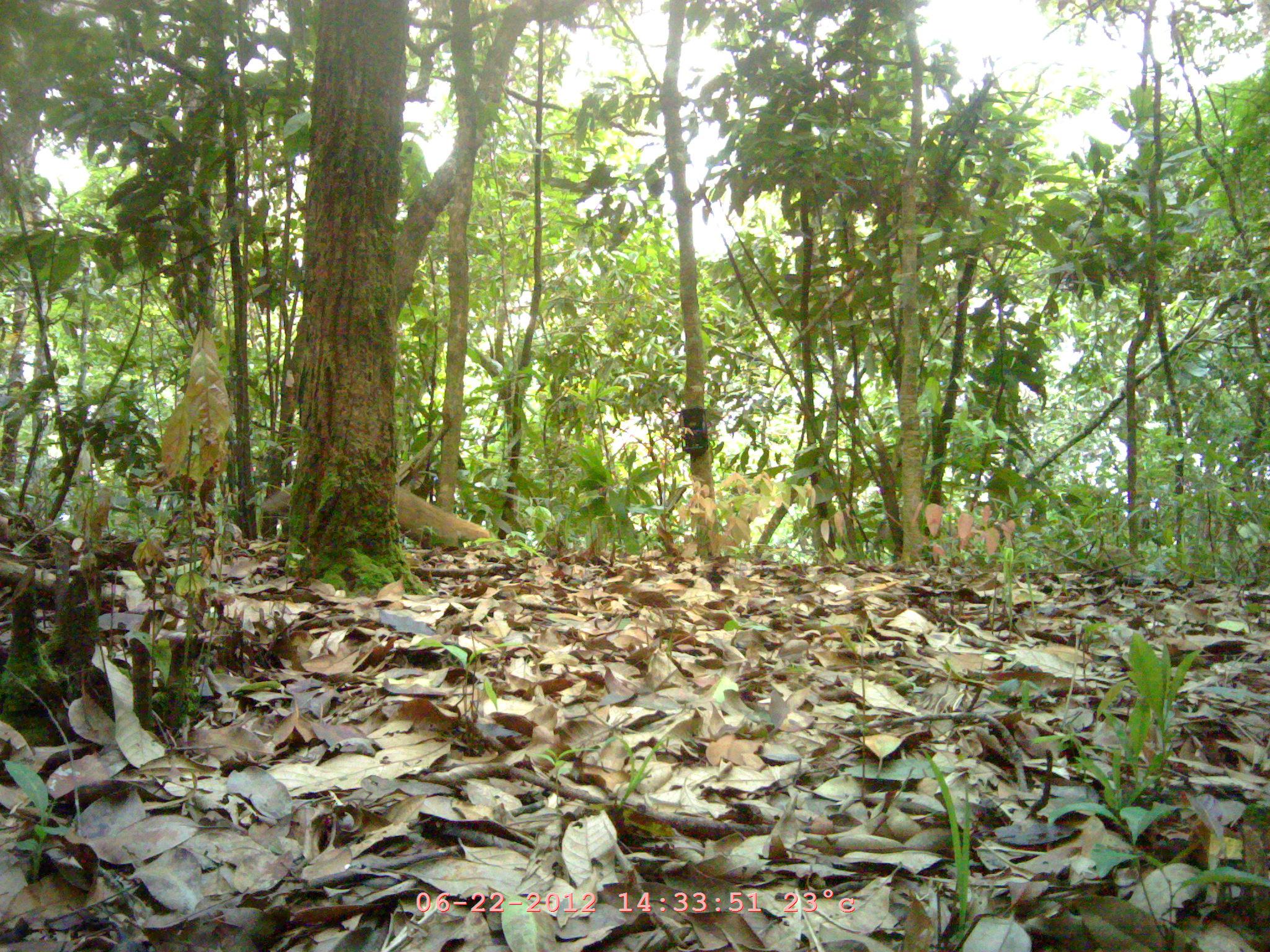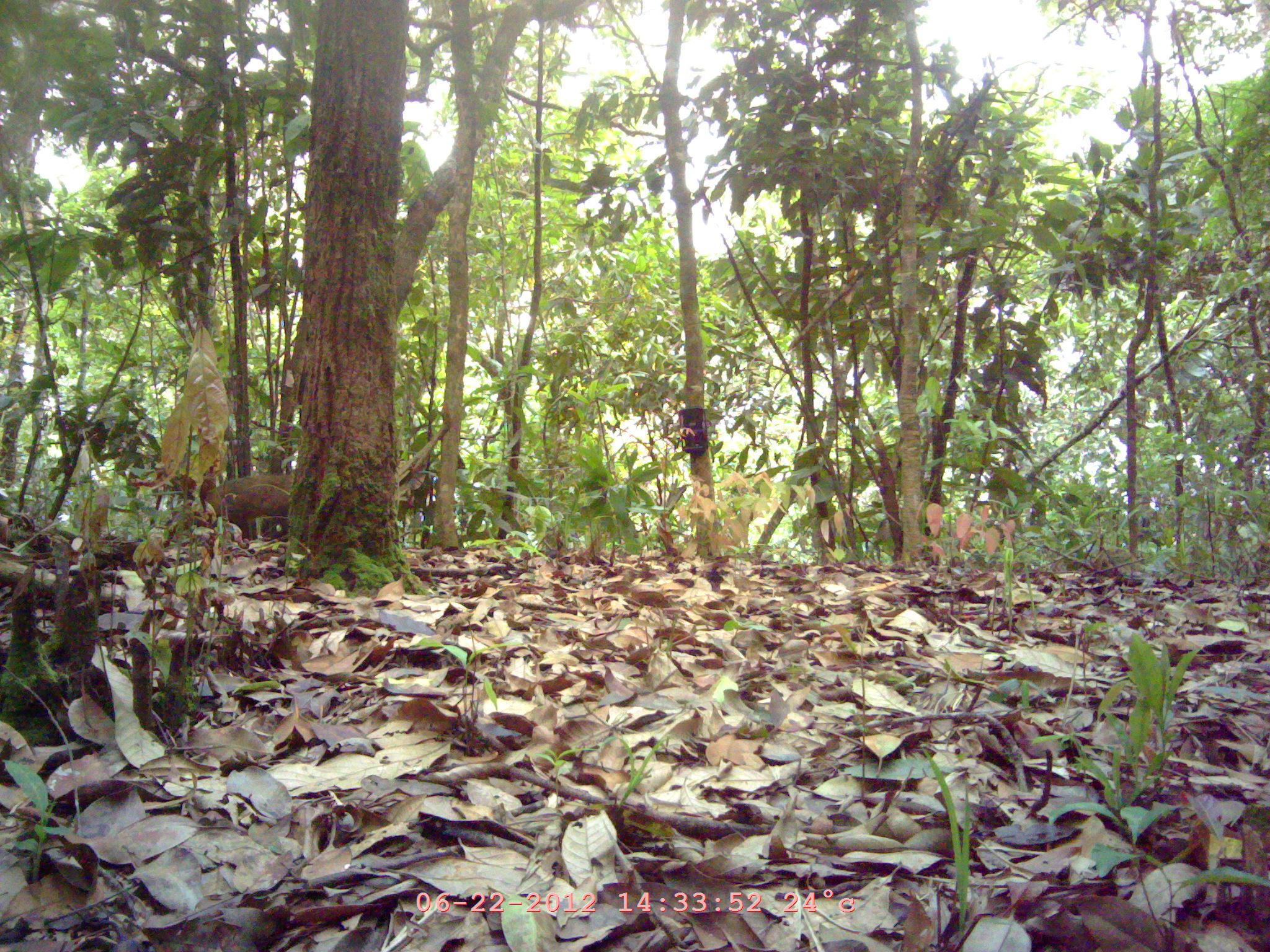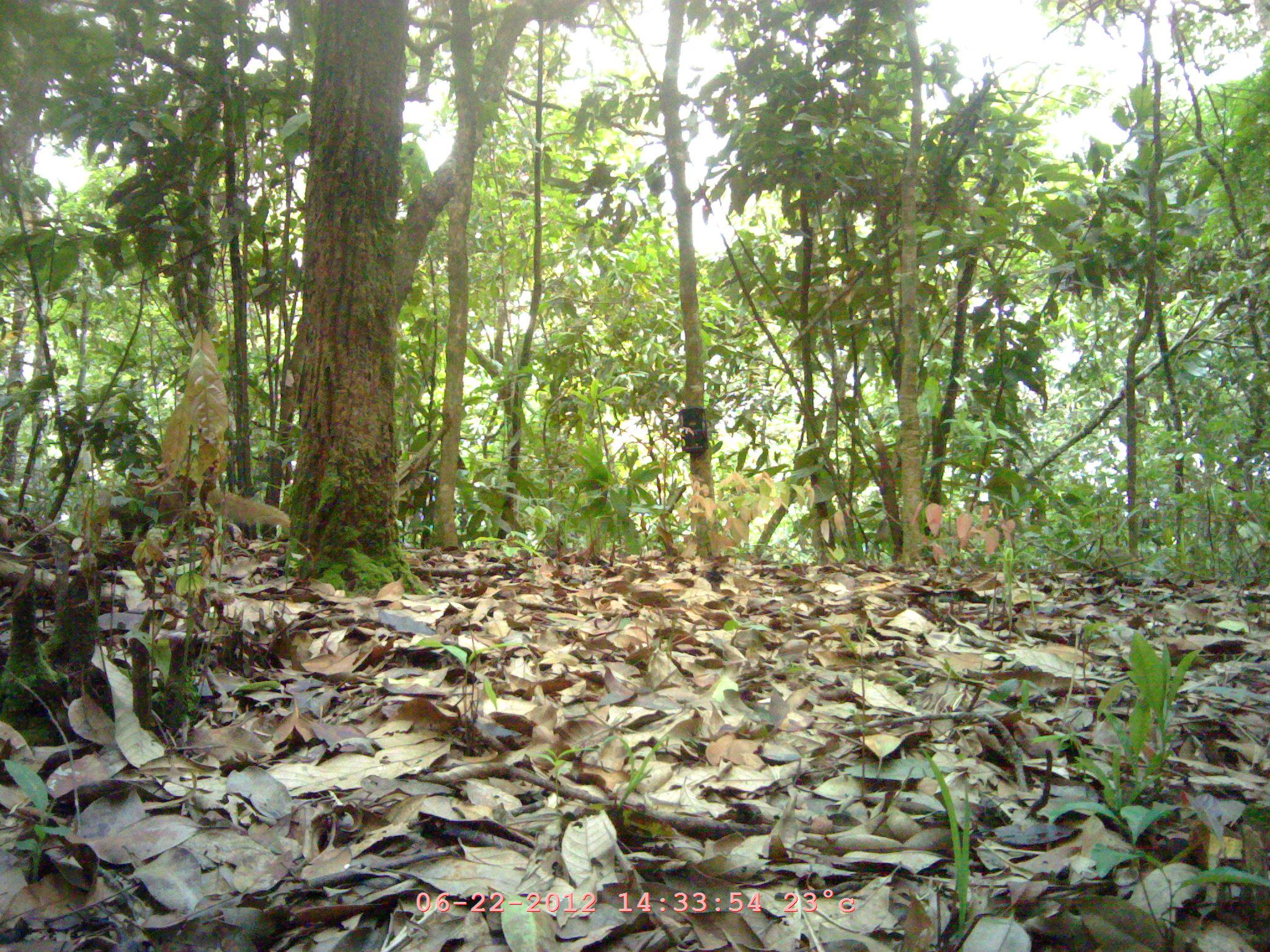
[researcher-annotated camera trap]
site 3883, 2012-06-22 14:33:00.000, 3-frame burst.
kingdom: Animalia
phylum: Chordata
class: Mammalia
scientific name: Mammalia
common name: mammals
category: unknown mammal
Unknown mammal (mammals) (Mammalia), count 1.